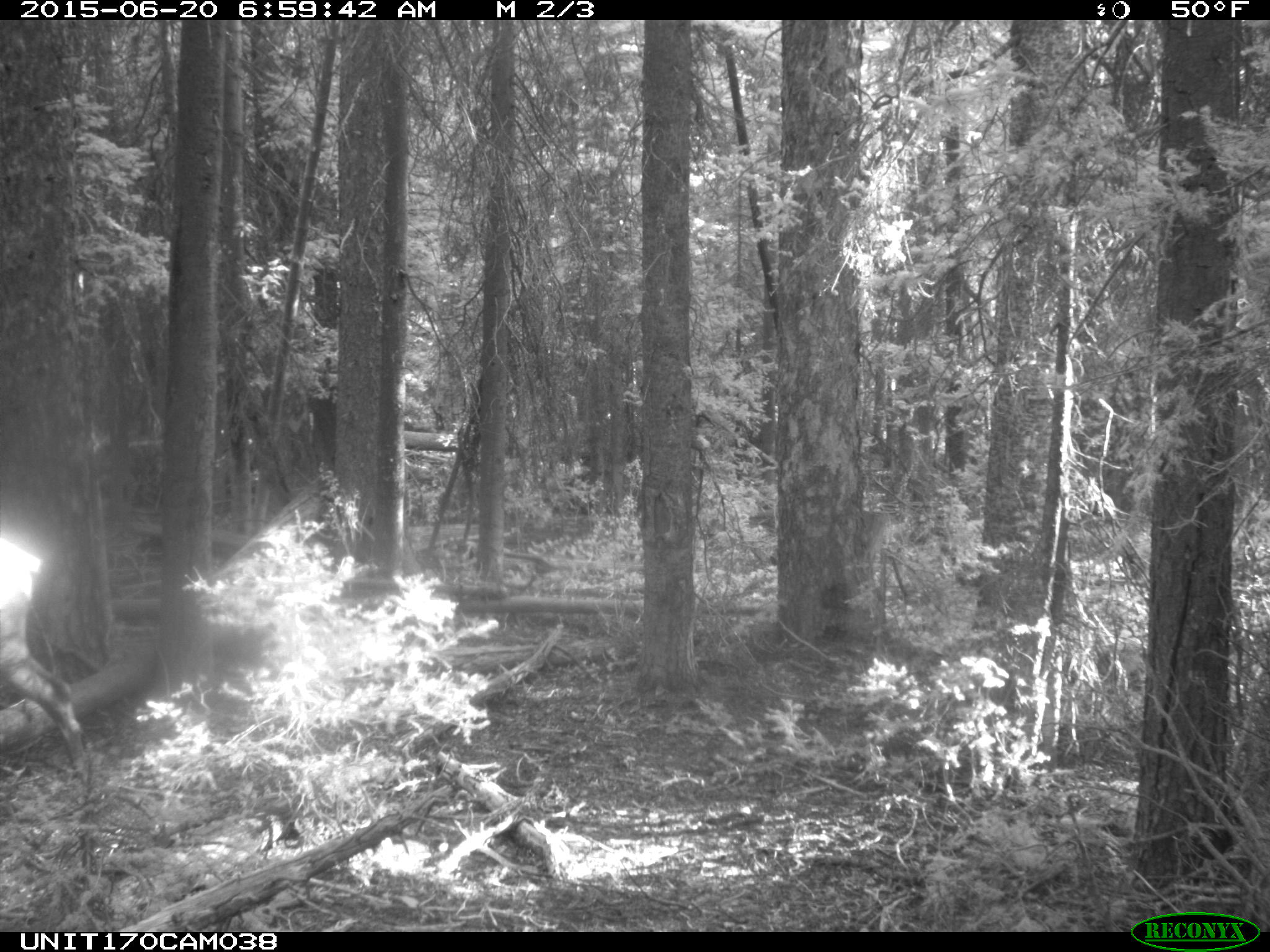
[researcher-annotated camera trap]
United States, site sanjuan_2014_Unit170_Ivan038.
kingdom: Animalia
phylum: Chordata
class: Mammalia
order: Artiodactyla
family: Cervidae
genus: Cervus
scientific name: Cervus elaphus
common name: red deer